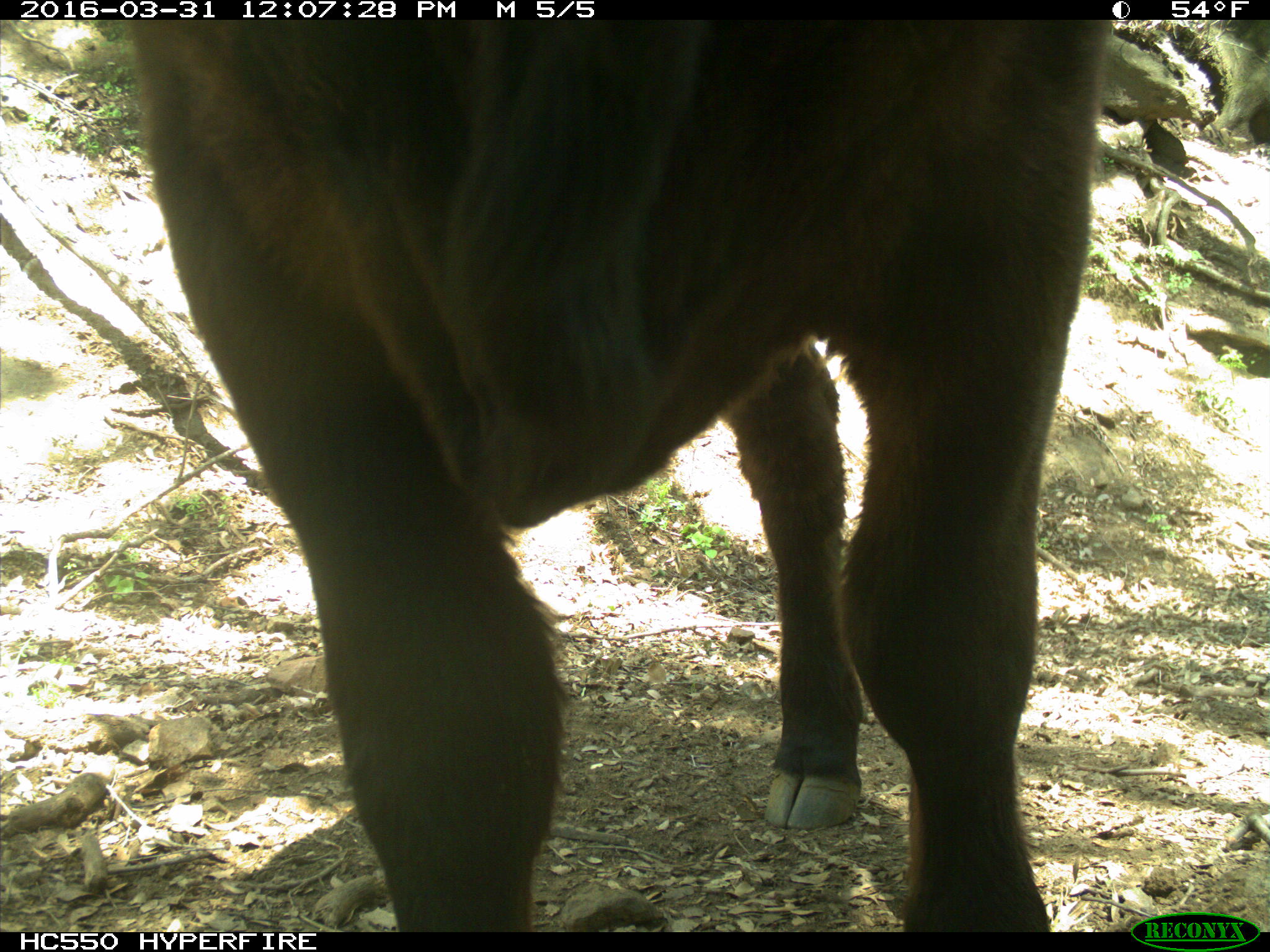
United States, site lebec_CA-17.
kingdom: Animalia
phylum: Chordata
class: Mammalia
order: Artiodactyla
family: Bovidae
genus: Bos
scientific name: Bos taurus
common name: domestic cow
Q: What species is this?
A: Bos taurus (domestic cow).